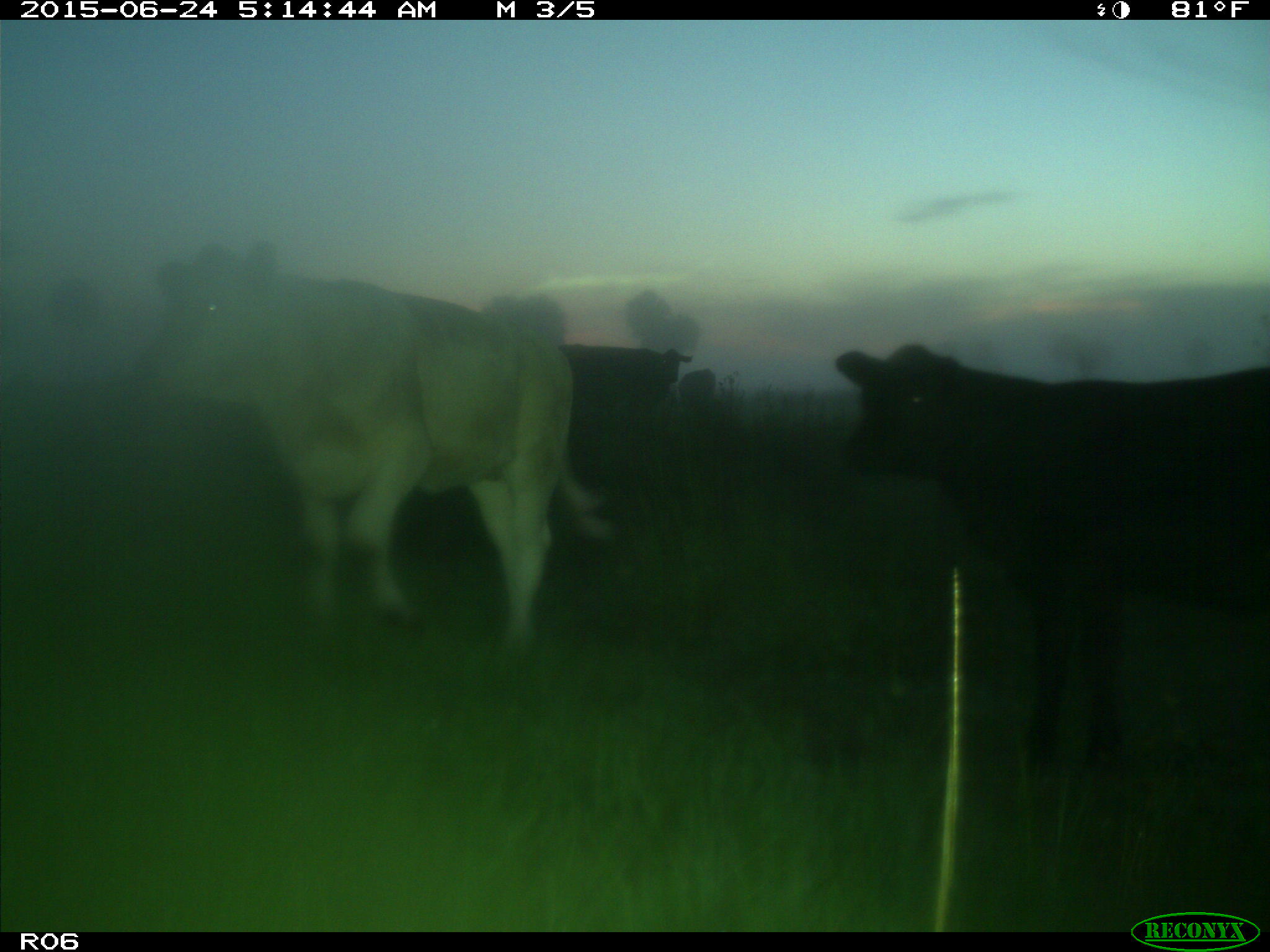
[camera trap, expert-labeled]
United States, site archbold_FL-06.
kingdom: Animalia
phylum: Chordata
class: Mammalia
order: Artiodactyla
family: Bovidae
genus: Bos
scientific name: Bos taurus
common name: domestic cow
Bos taurus (domestic cow).